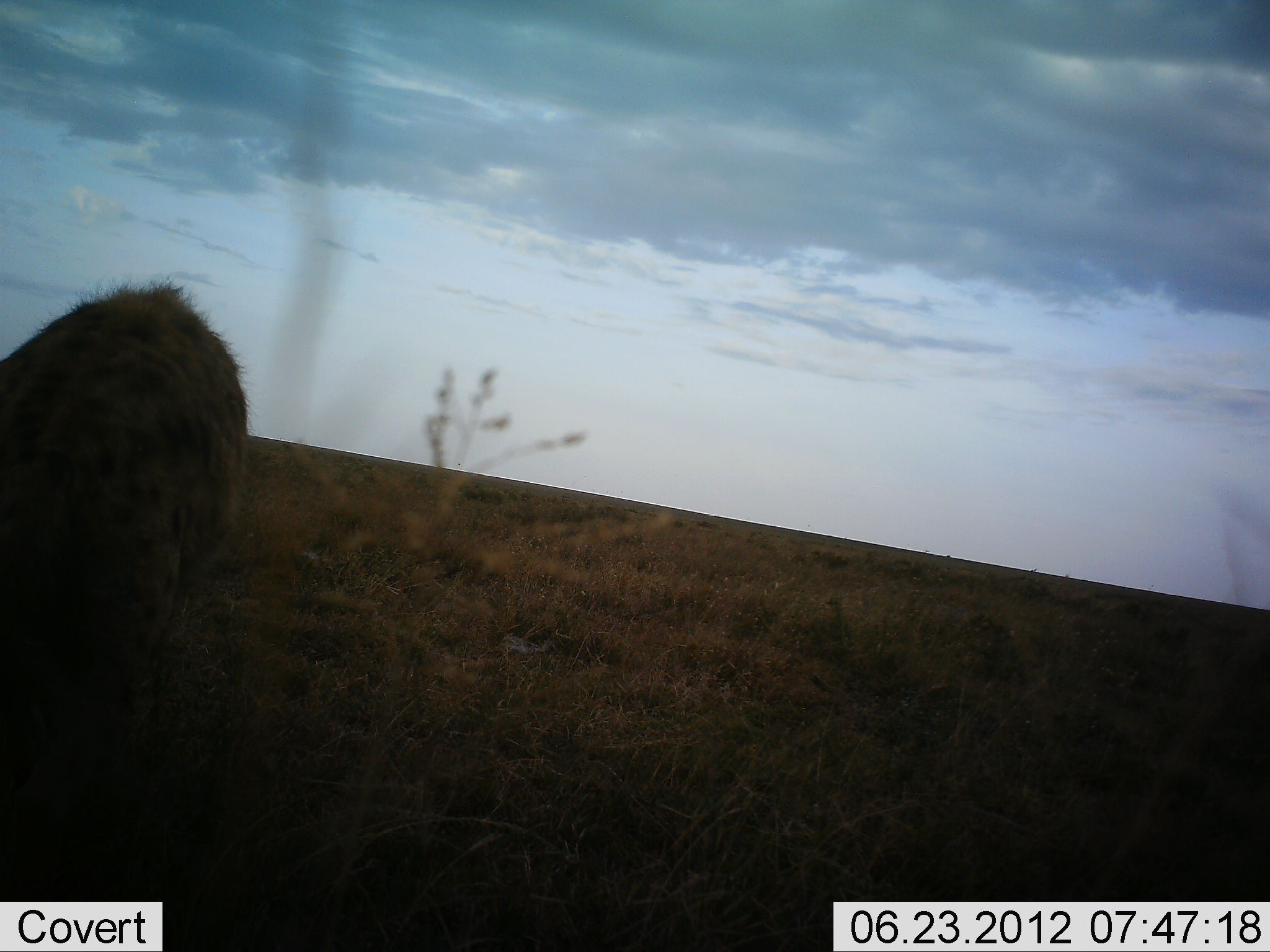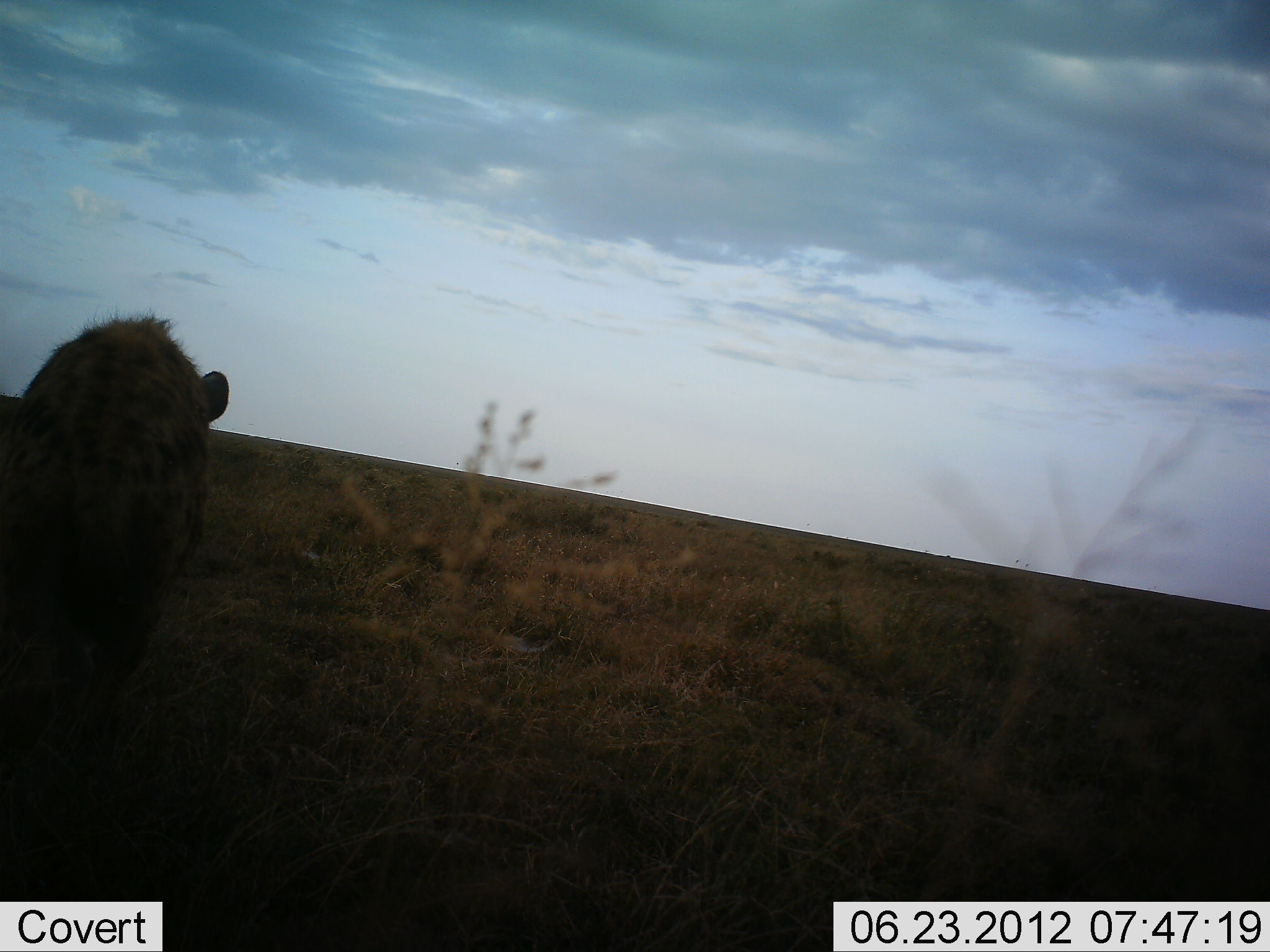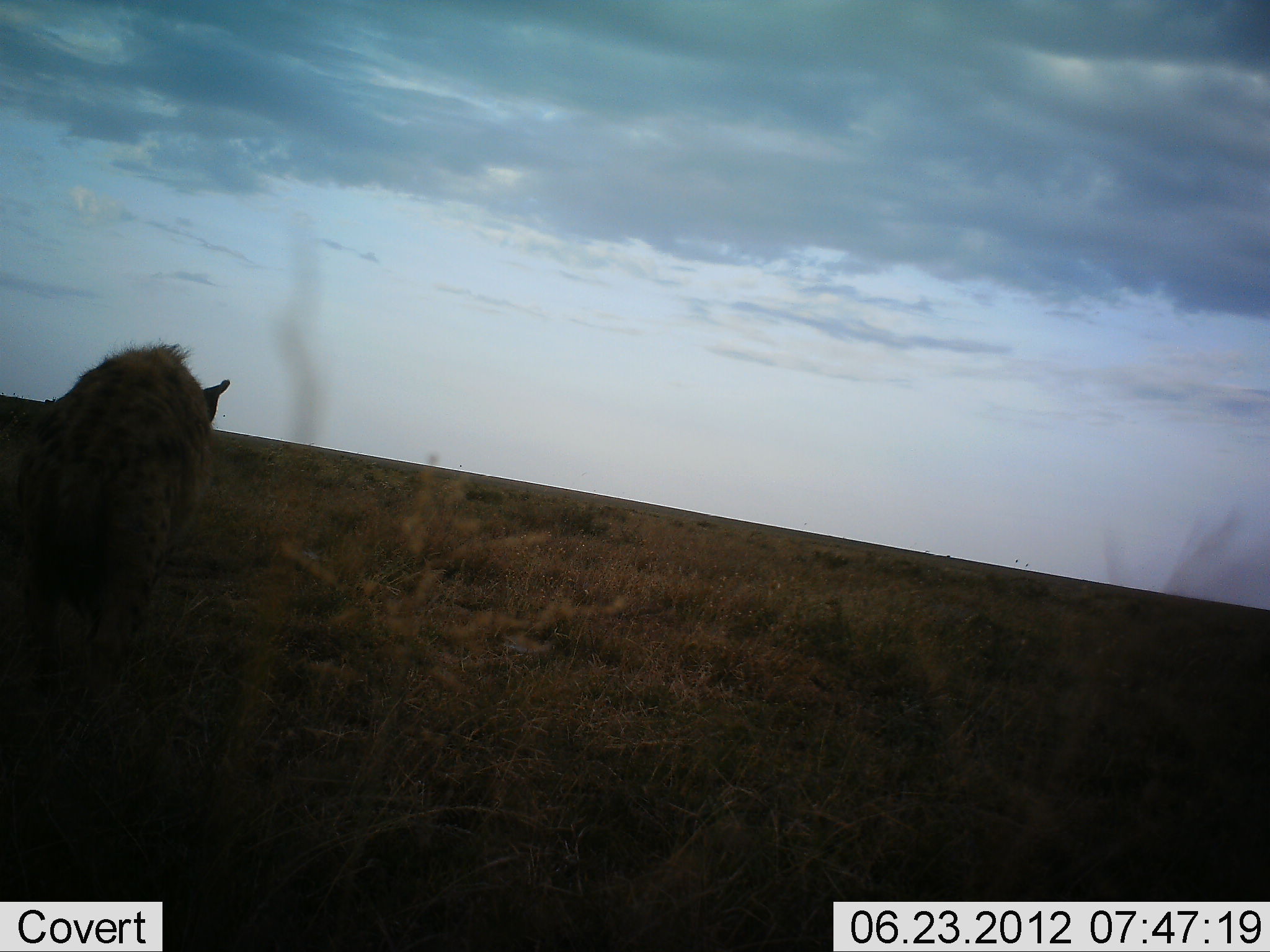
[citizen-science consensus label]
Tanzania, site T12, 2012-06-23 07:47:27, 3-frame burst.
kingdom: Animalia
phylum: Chordata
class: Mammalia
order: Carnivora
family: Hyaenidae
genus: Crocuta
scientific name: Crocuta crocuta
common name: spotted hyena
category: hyenaspotted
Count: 1.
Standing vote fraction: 0%.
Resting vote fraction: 0%.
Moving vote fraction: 100%.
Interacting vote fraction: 0%.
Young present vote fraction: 0%.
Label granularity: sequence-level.